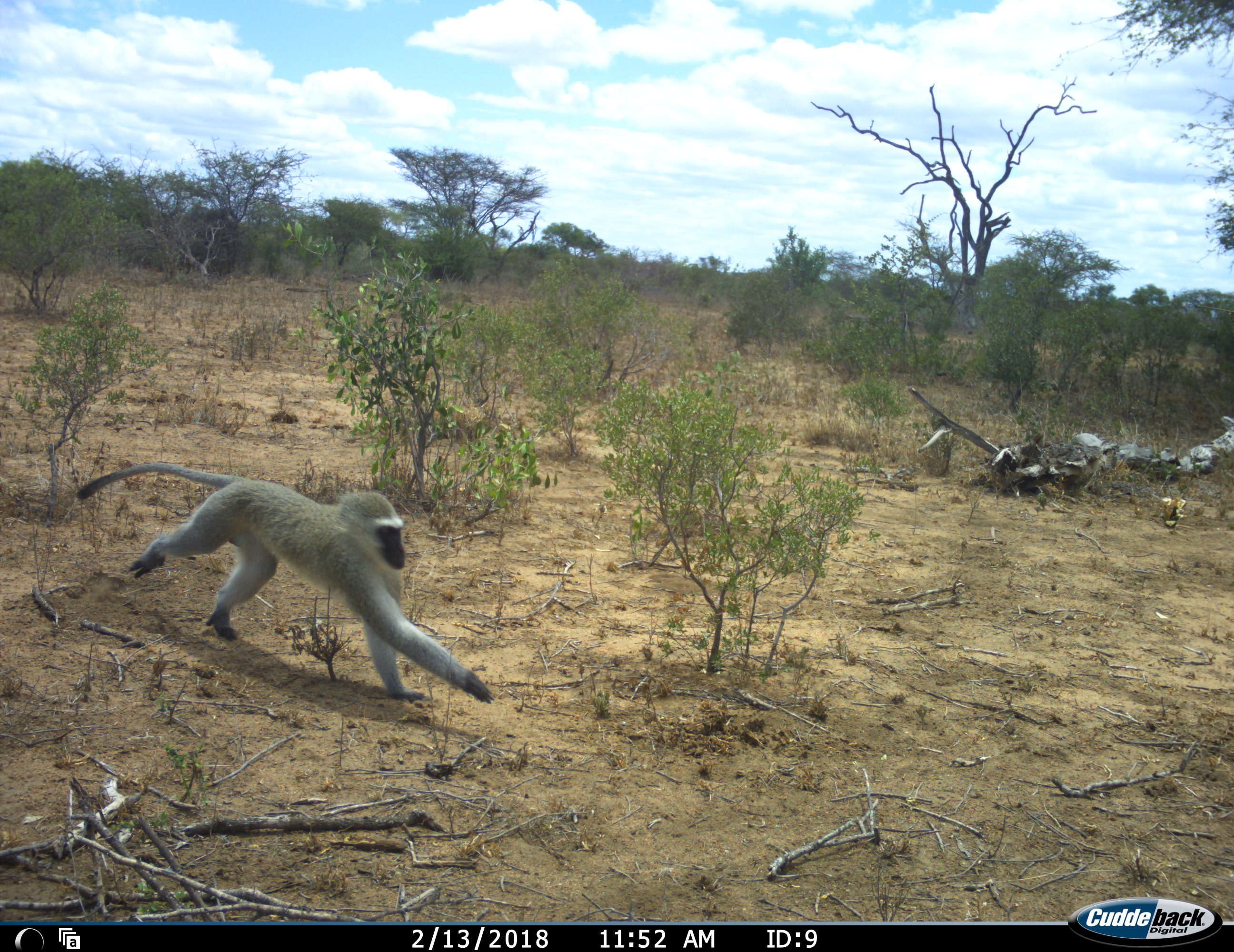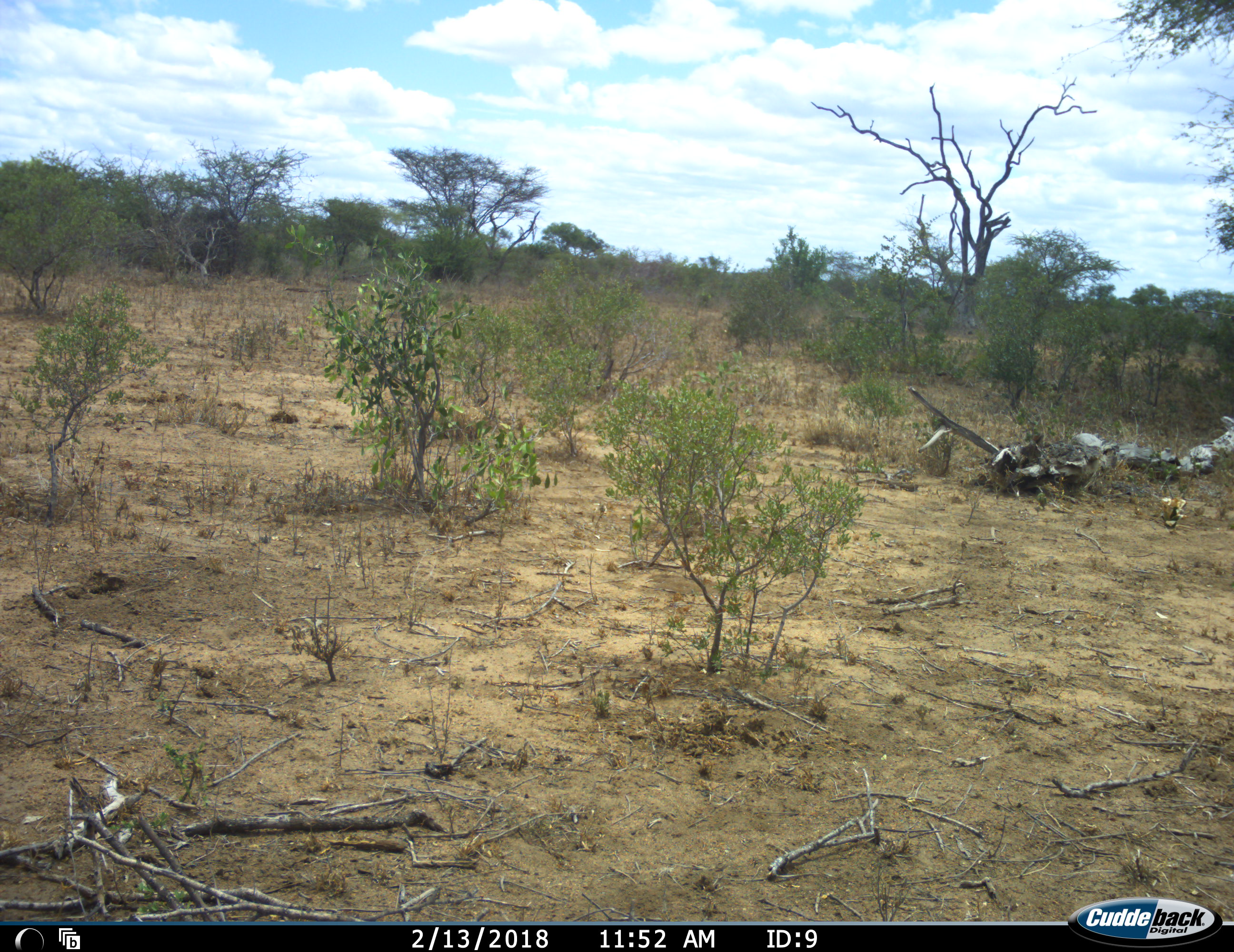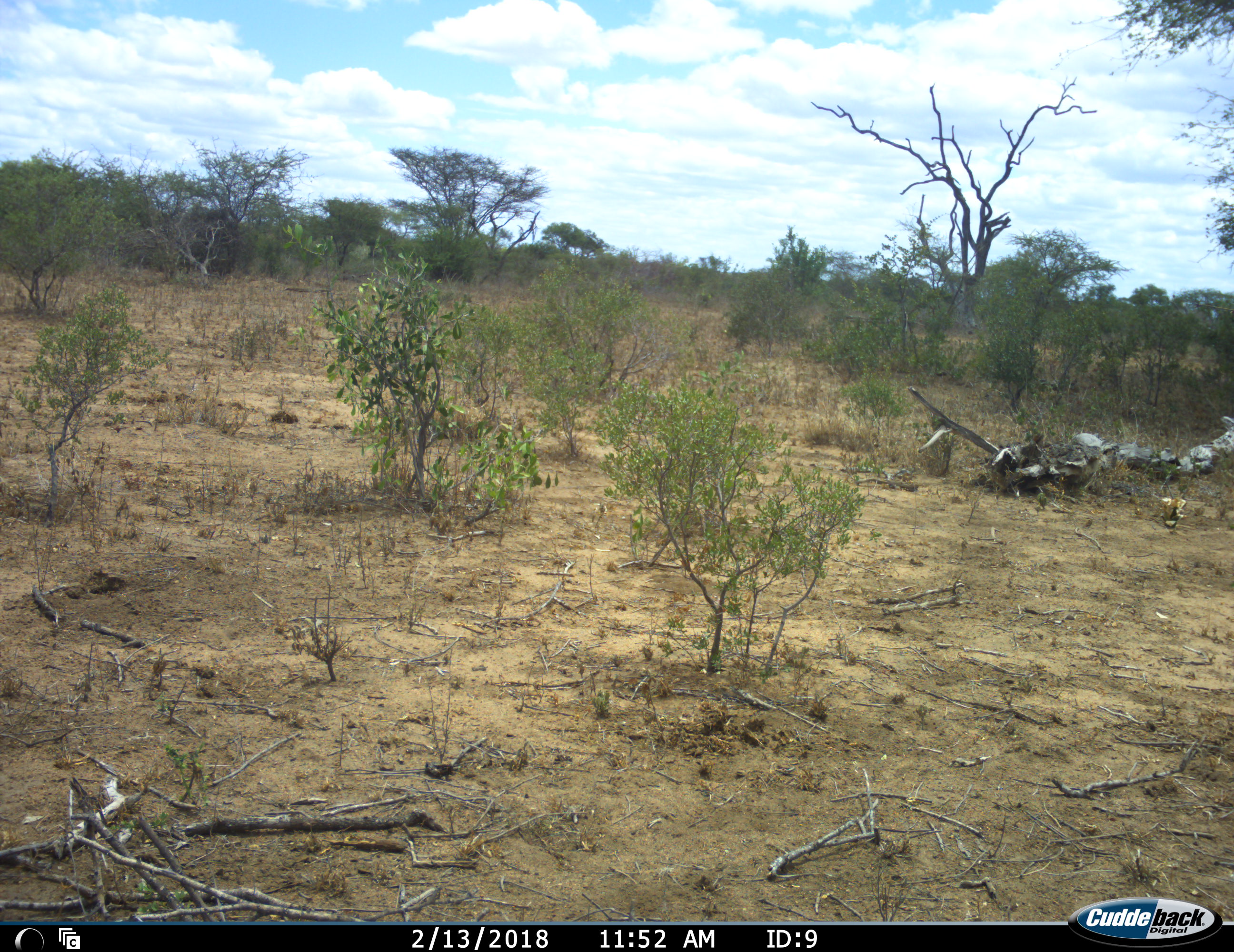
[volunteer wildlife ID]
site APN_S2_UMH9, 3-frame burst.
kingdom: Animalia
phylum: Chordata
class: Mammalia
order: Primates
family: Cercopithecidae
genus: Chlorocebus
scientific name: Chlorocebus pygerythrus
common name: vervet monkey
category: monkeyvervet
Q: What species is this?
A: Monkeyvervet (vervet monkey) (Chlorocebus pygerythrus).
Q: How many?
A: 1.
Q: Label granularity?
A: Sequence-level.